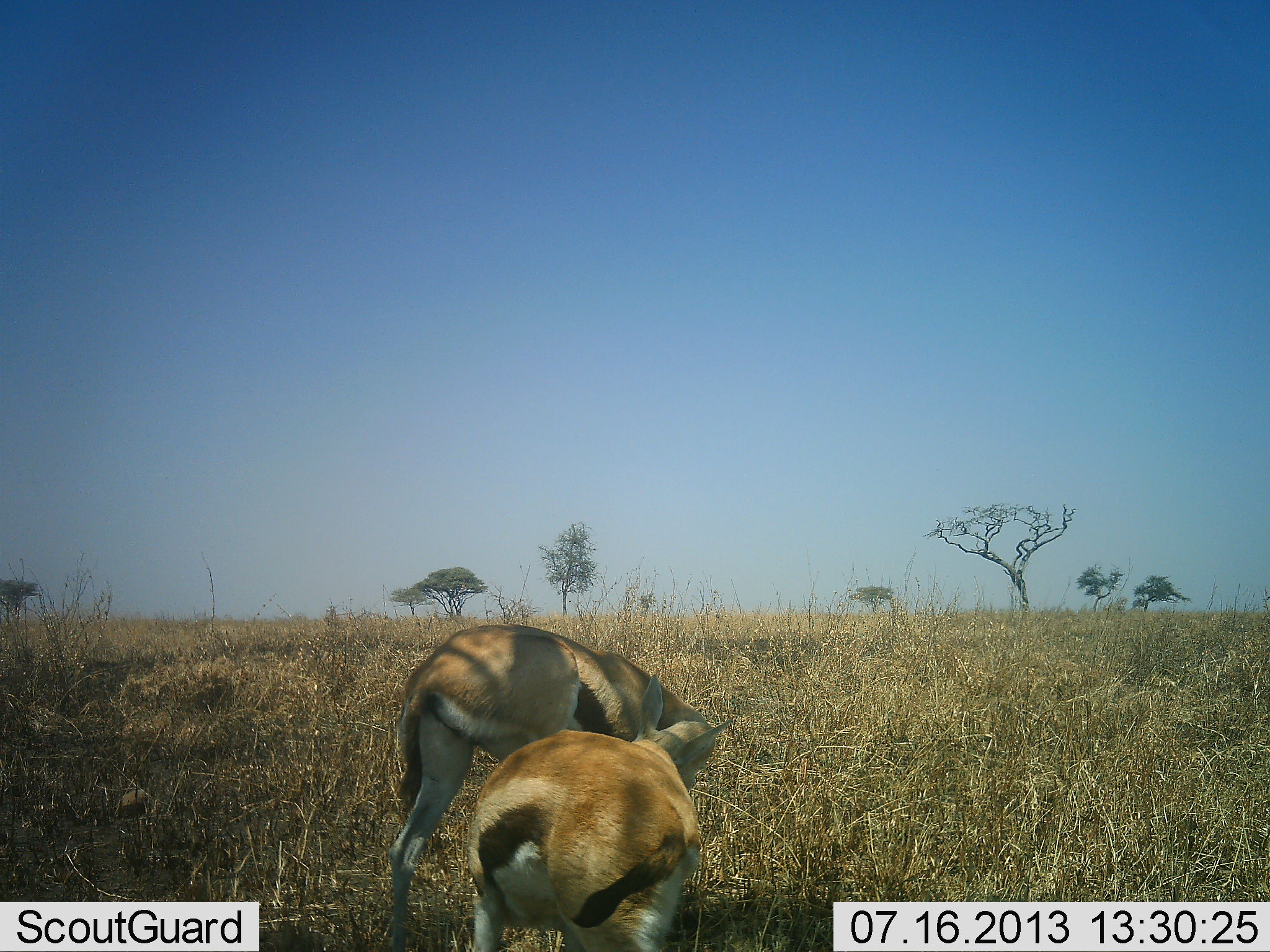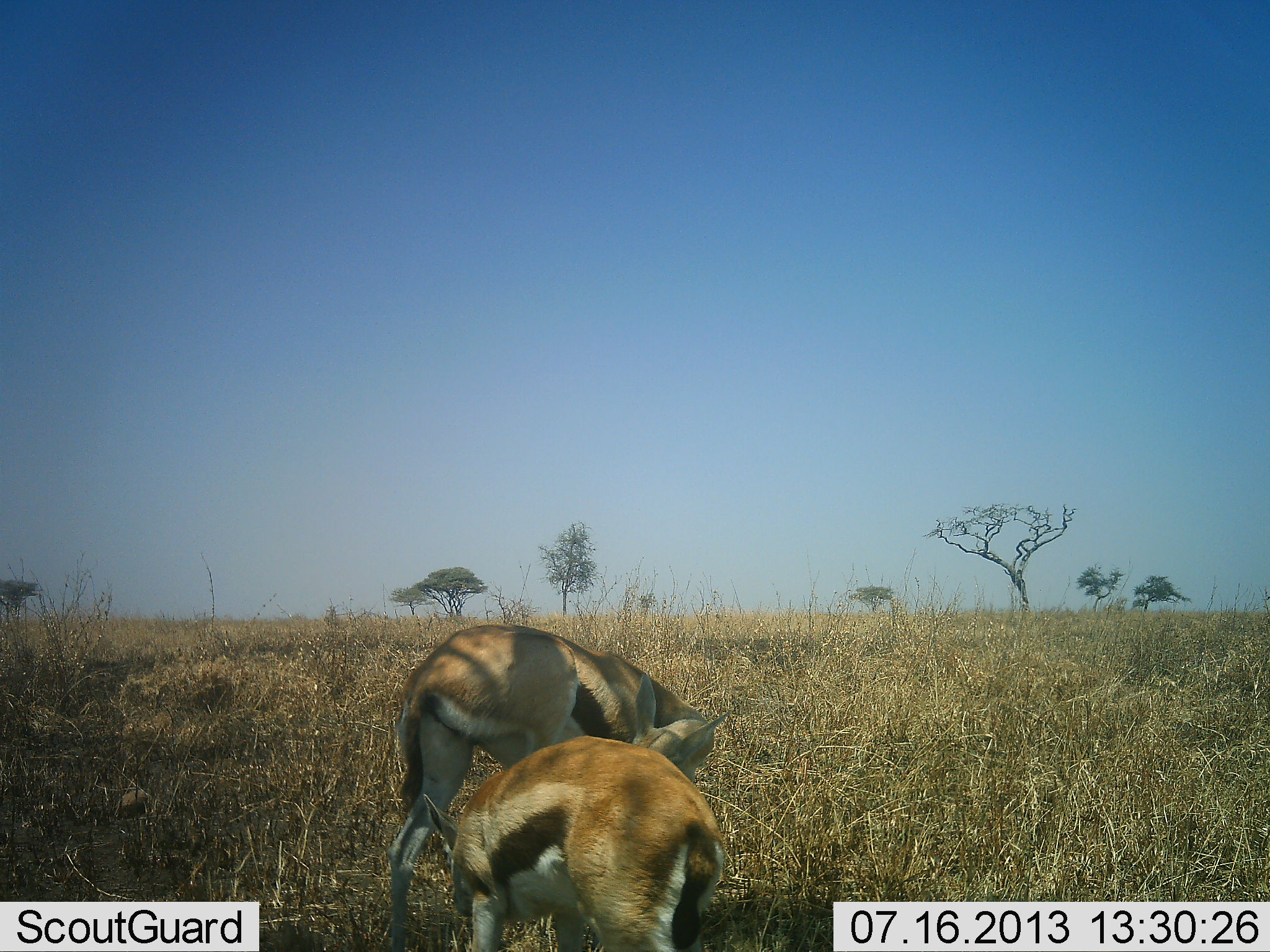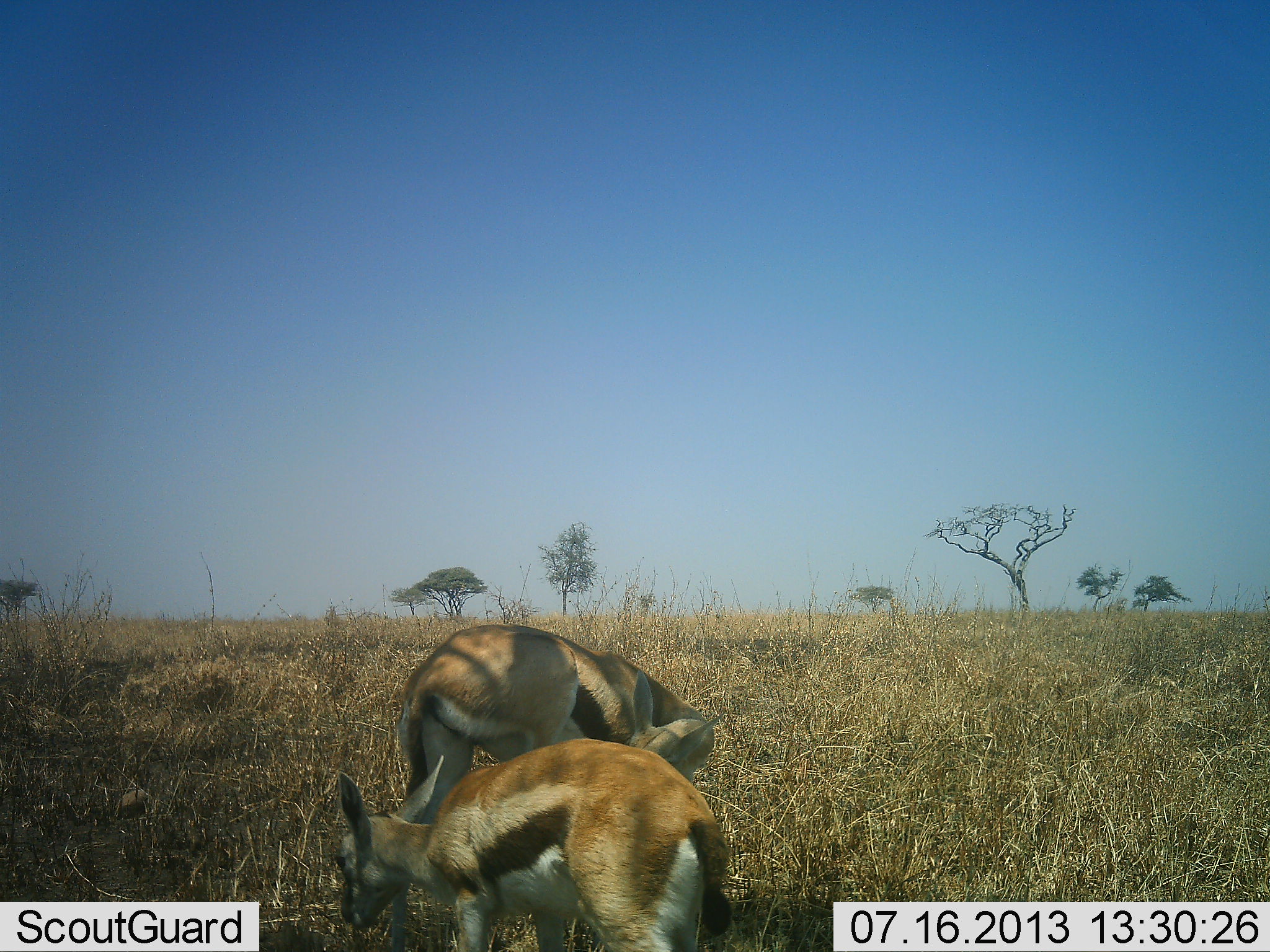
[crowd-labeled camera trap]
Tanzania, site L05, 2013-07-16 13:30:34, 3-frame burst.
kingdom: Animalia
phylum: Chordata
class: Mammalia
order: Artiodactyla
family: Bovidae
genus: Eudorcas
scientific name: Eudorcas thomsonii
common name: thomson's gazelle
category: gazellethomsons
Gazellethomsons (thomson's gazelle) (Eudorcas thomsonii), count 2. Behavior (volunteer vote fractions): standing 46%, resting 0%, moving 11%, interacting 18%. Young present (vote fraction): 18%. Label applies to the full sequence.